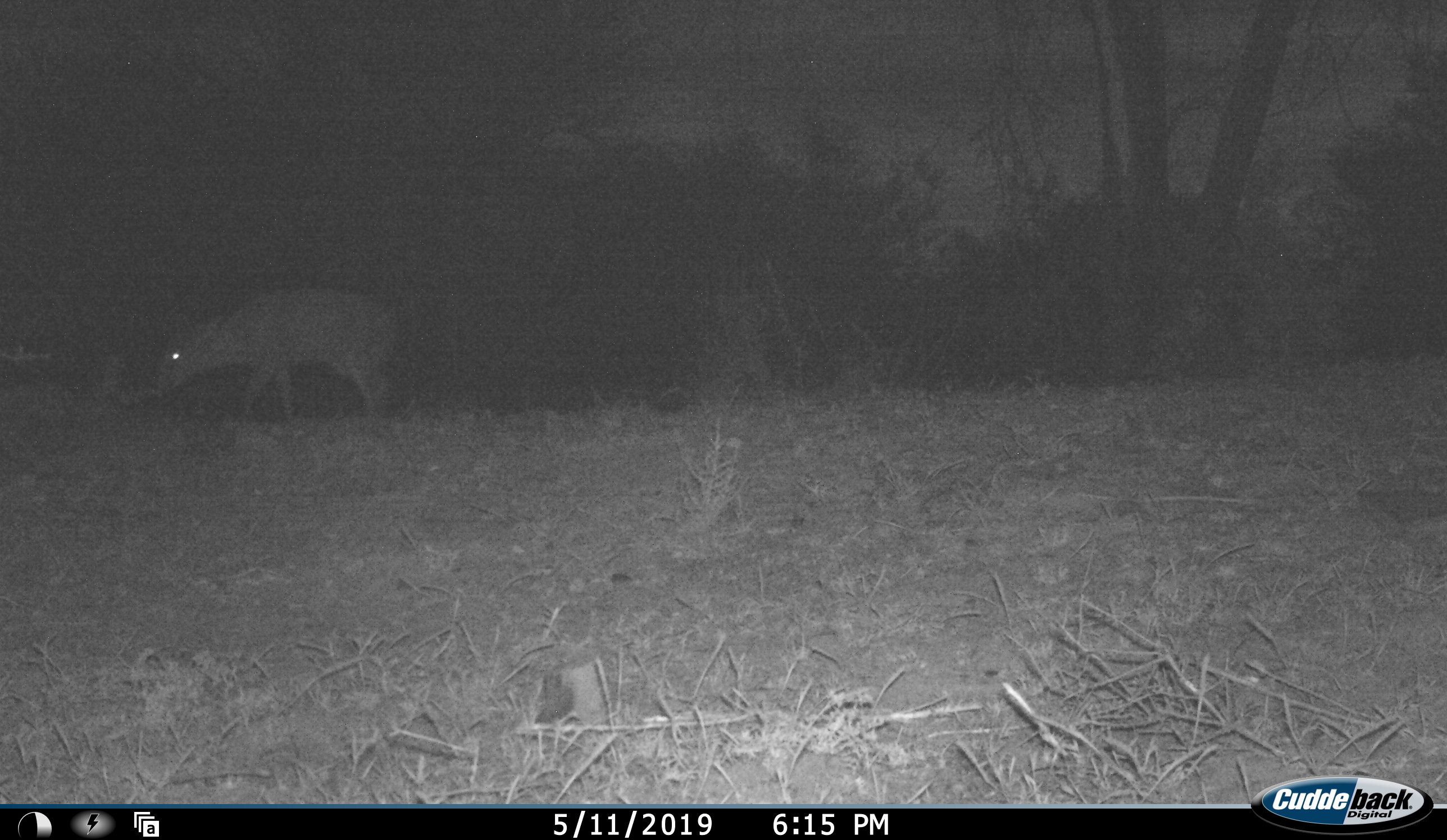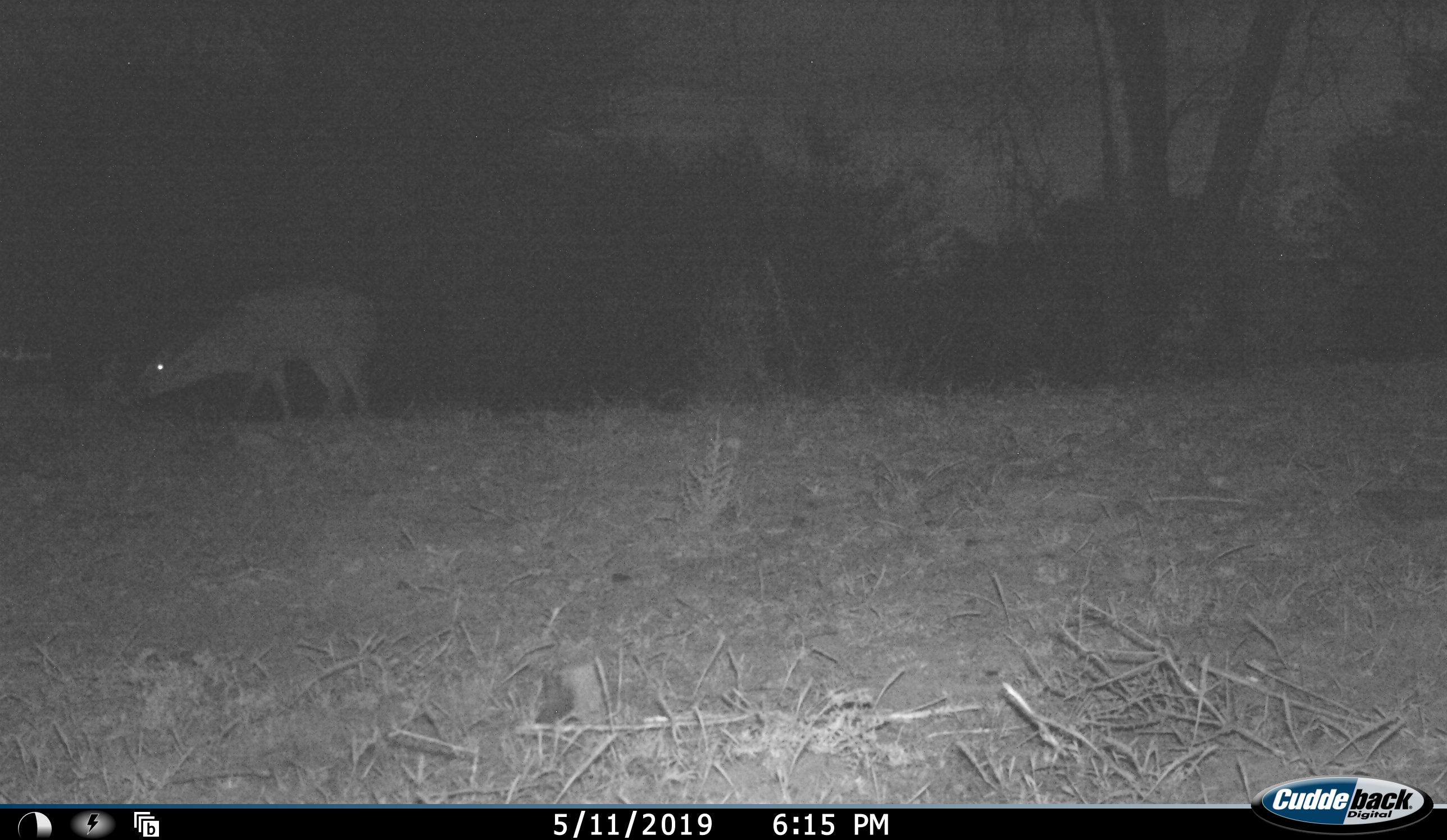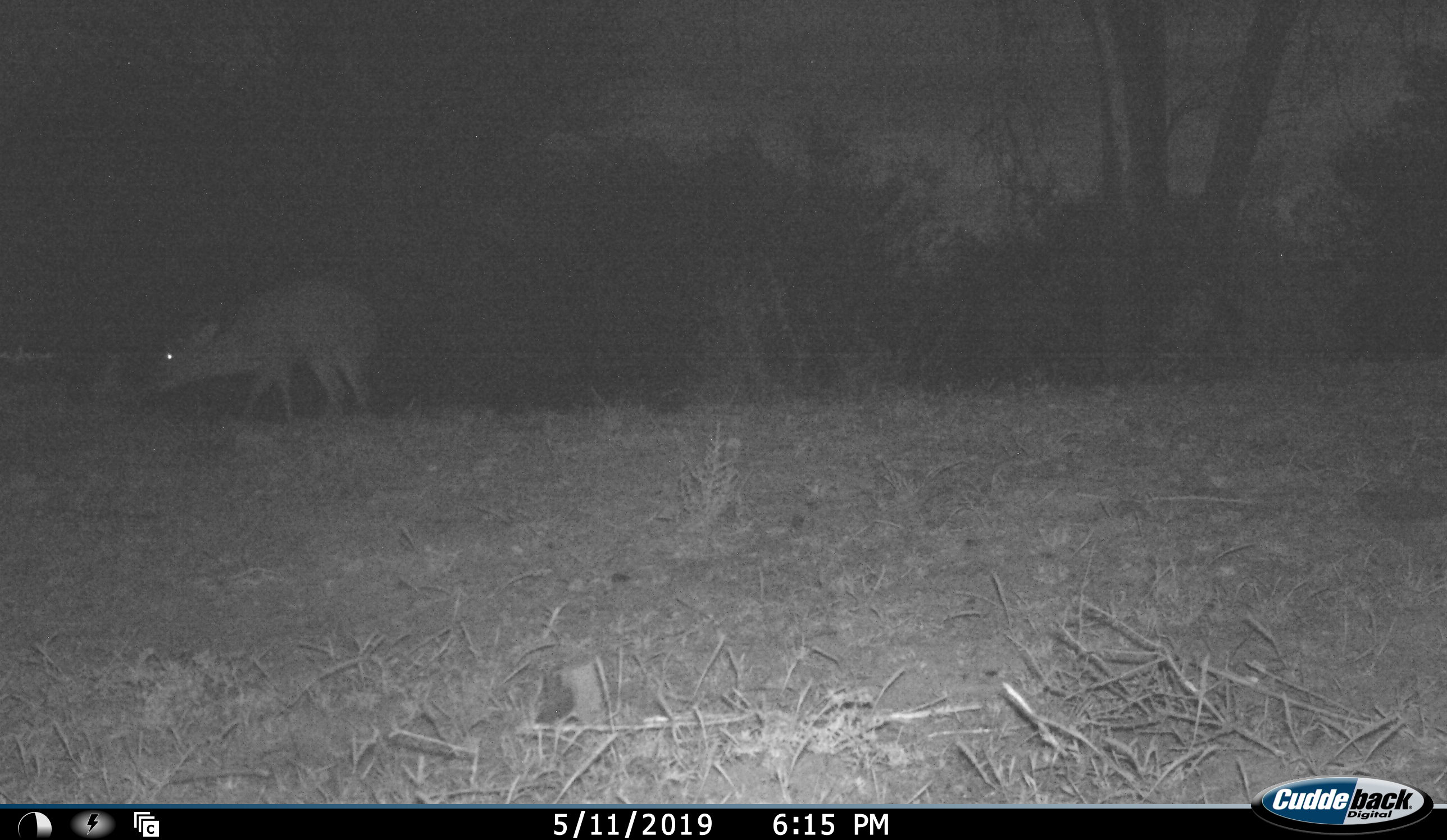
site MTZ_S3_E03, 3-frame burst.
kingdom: Animalia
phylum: Chordata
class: Mammalia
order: Artiodactyla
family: Bovidae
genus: Sylvicapra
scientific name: Sylvicapra grimmia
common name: common duiker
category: duikercommongrey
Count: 1.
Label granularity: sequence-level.